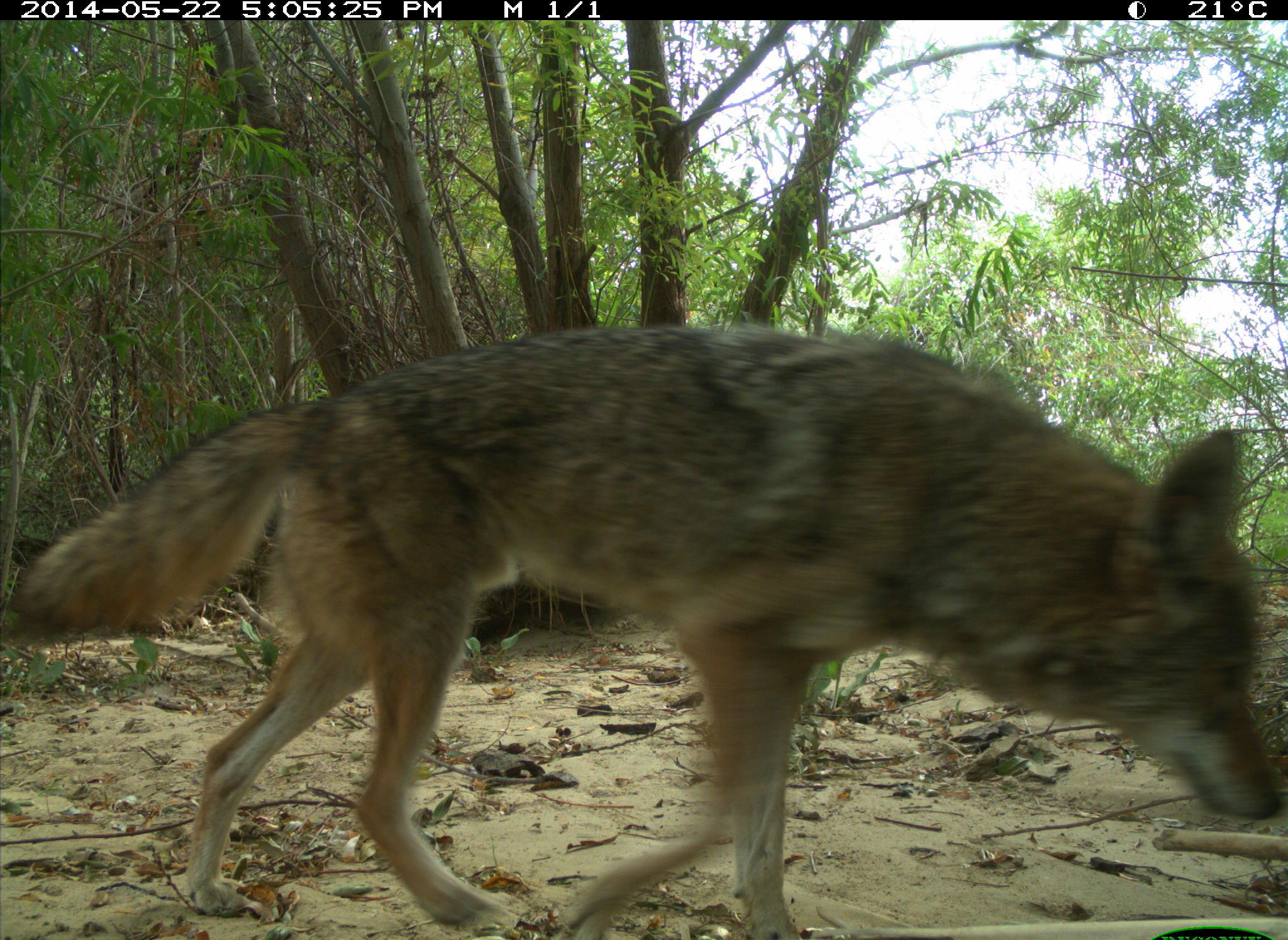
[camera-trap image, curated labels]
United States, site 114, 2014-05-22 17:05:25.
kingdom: Animalia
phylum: Chordata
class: Mammalia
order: Carnivora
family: Canidae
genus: Canis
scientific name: Canis latrans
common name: coyote